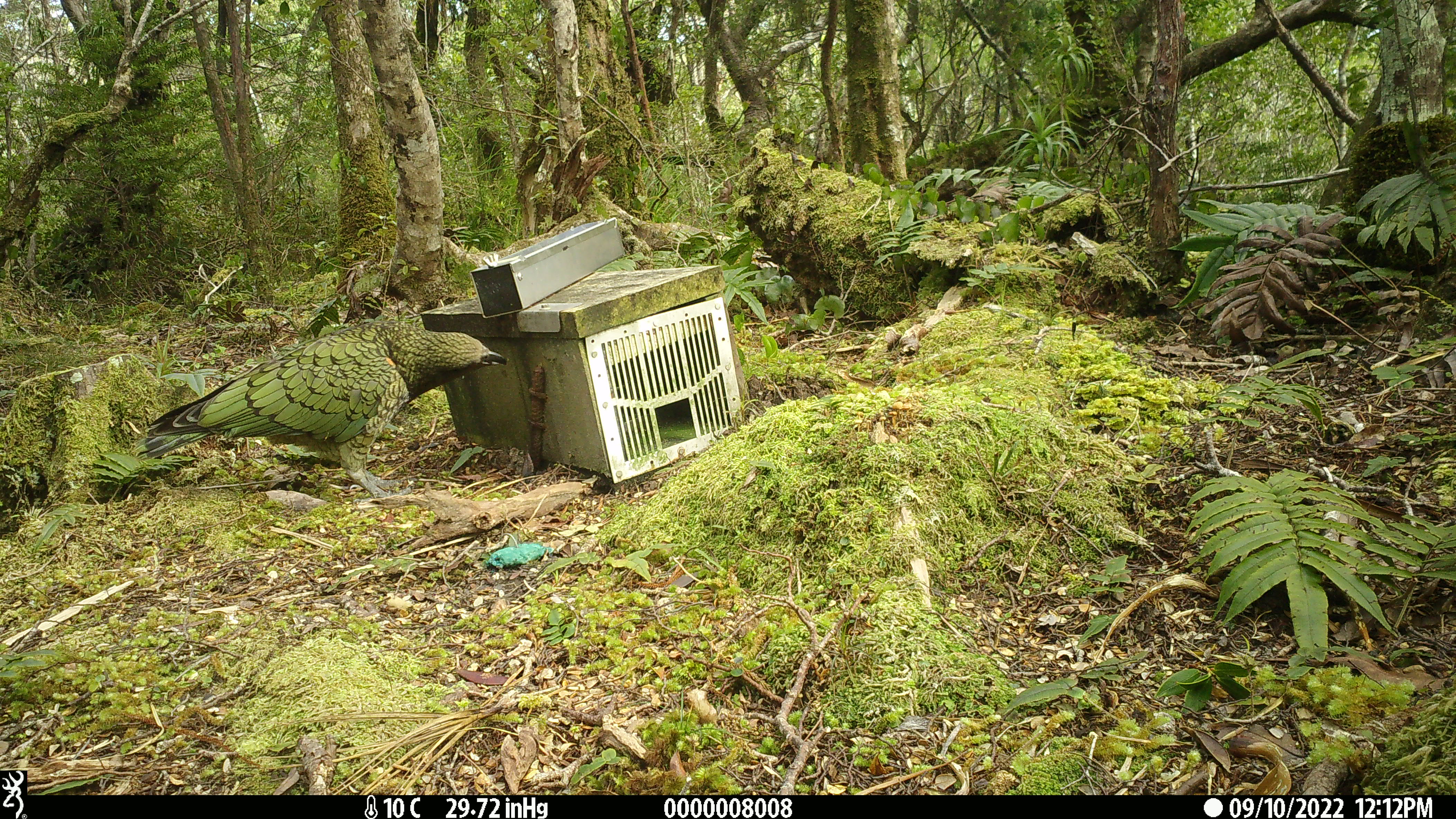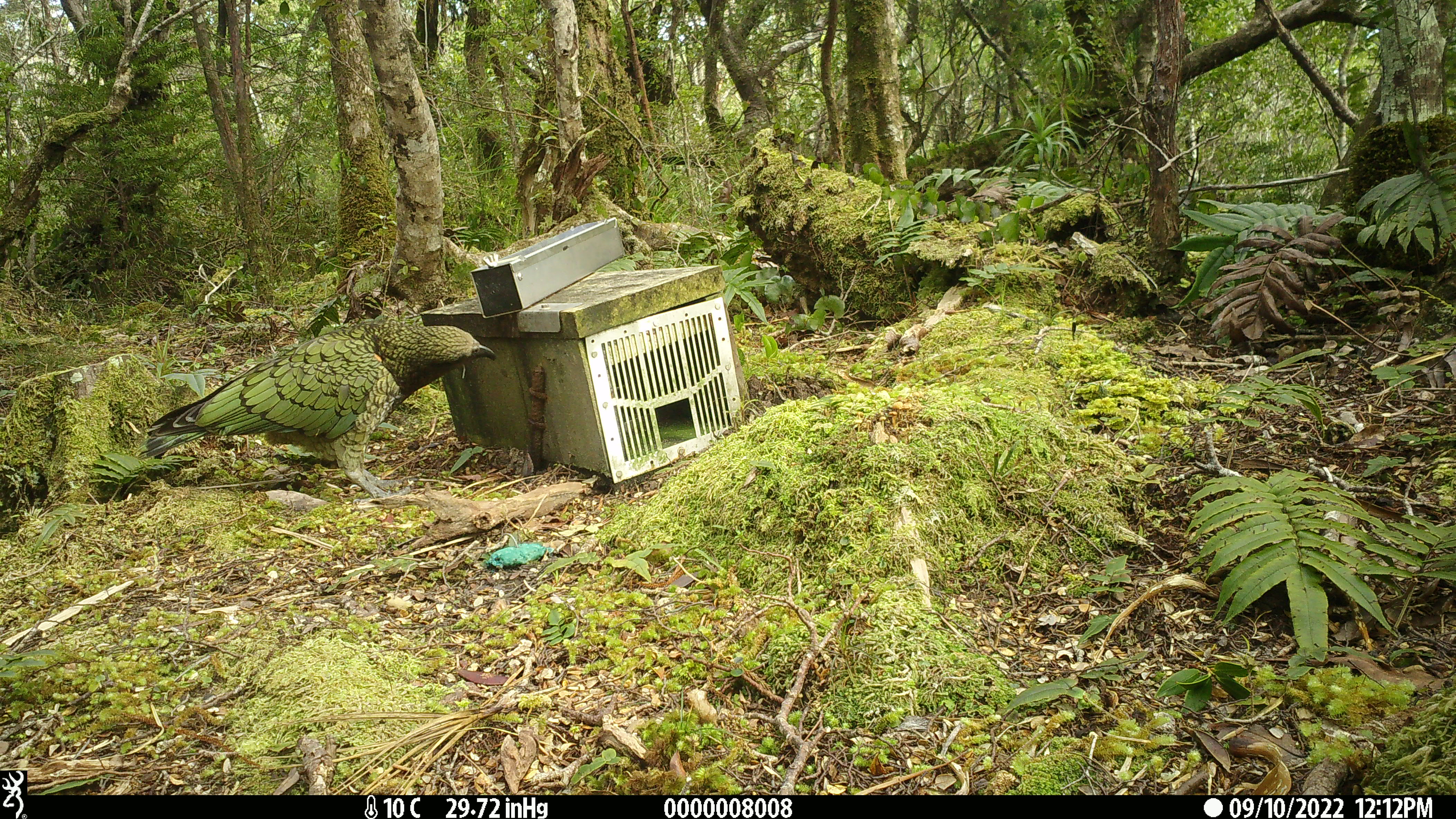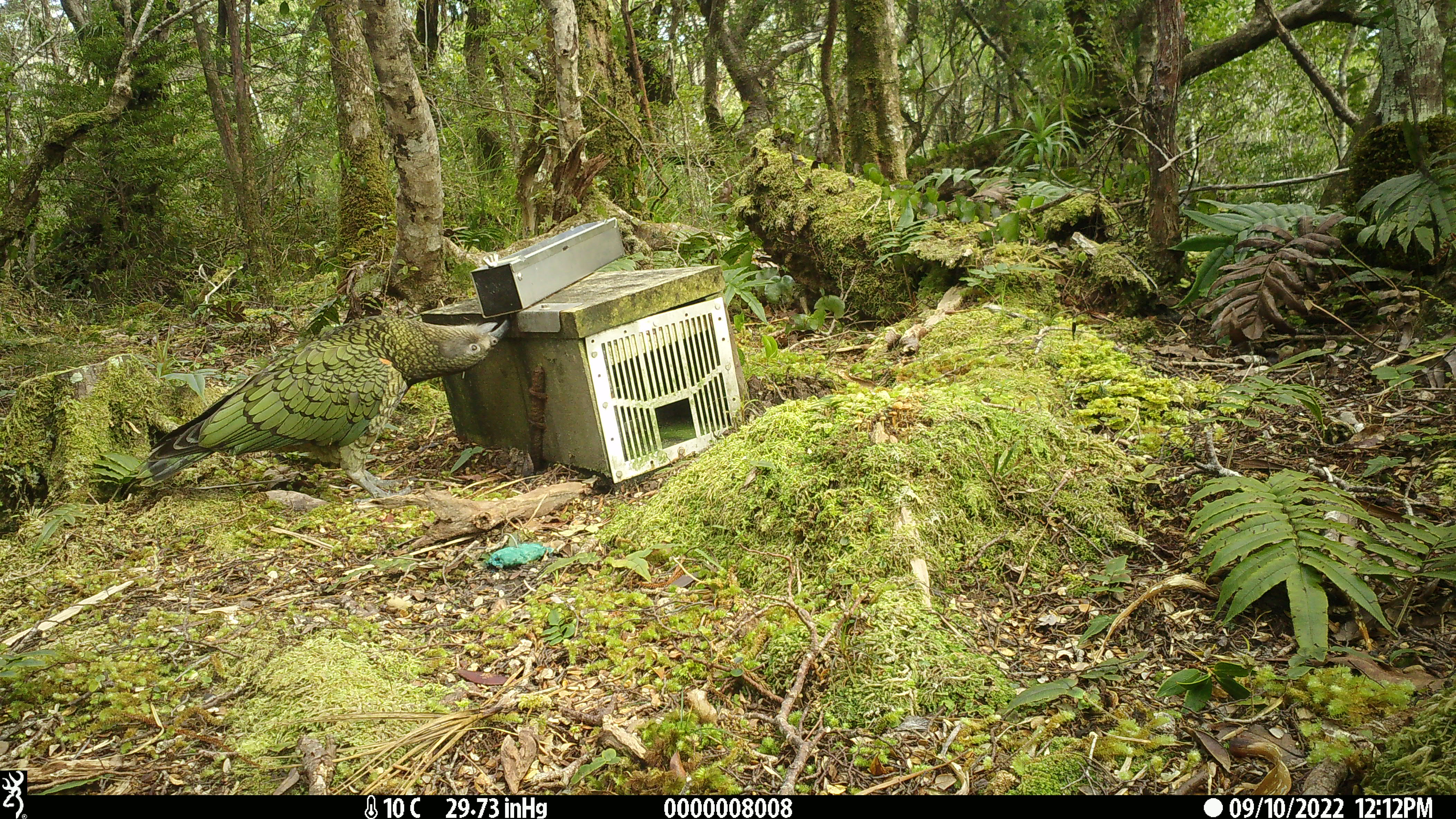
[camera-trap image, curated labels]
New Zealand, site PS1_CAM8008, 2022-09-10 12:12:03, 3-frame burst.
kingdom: Animalia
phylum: Chordata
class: Aves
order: Psittaciformes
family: Strigopidae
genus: Nestor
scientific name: Nestor notabilis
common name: kea